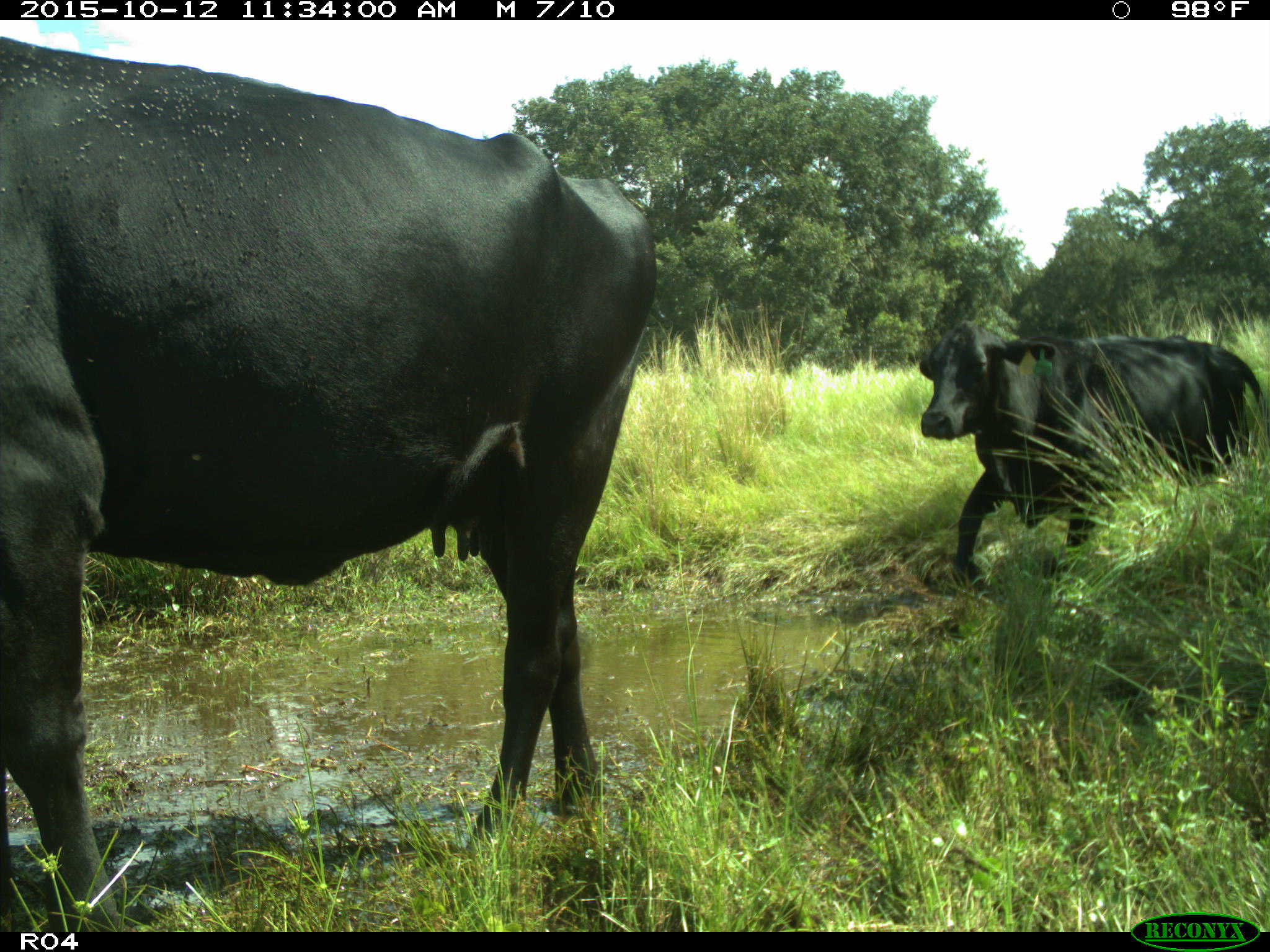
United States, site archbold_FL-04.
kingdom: Animalia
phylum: Chordata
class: Mammalia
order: Artiodactyla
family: Bovidae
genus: Bos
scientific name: Bos taurus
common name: domestic cow